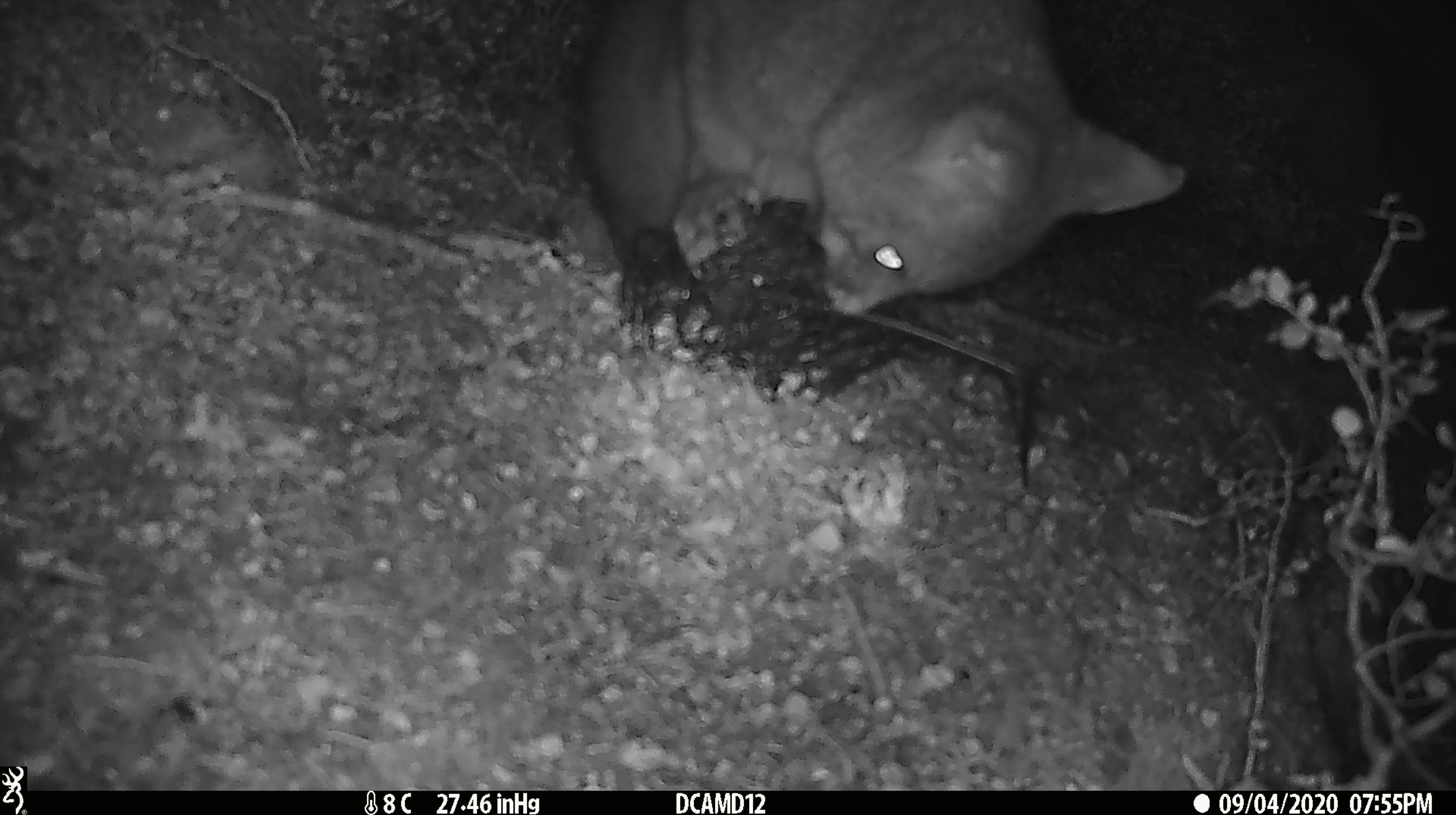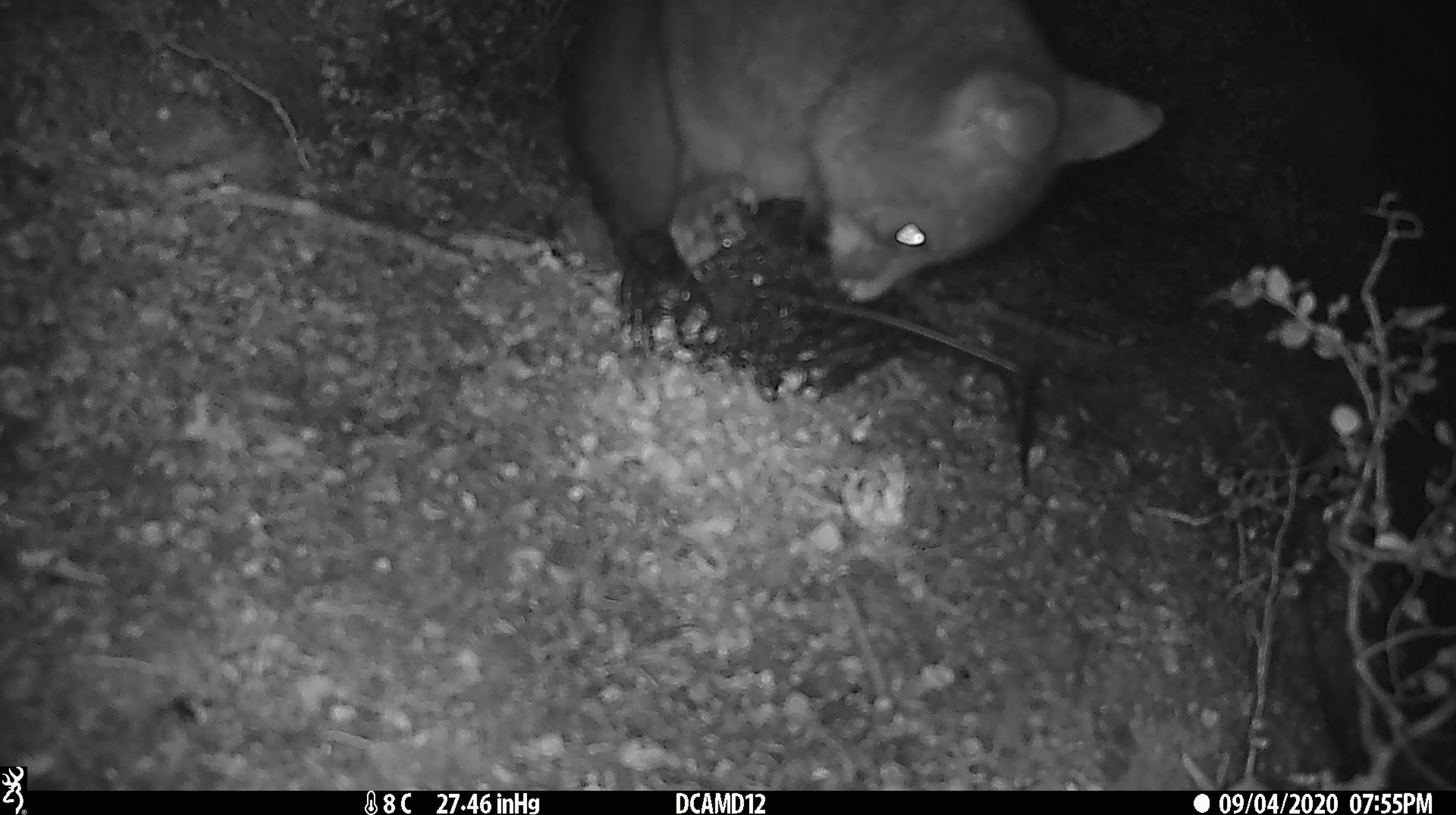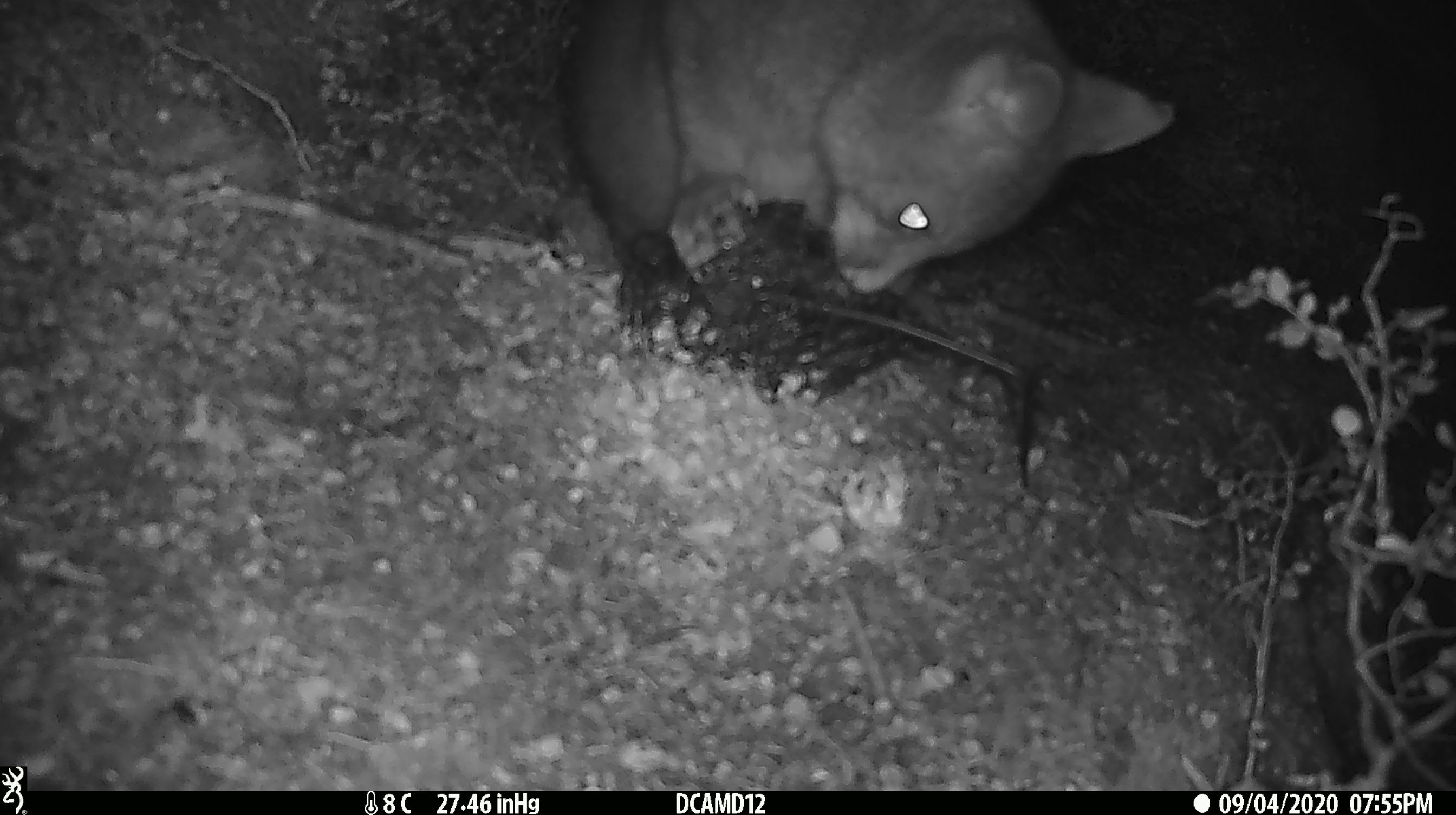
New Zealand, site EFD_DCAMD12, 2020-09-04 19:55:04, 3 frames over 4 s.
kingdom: Animalia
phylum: Chordata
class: Mammalia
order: Diprotodontia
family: Phalangeridae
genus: Trichosurus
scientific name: Trichosurus vulpecula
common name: common brushtail possum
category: possum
Possum (common brushtail possum) (Trichosurus vulpecula).